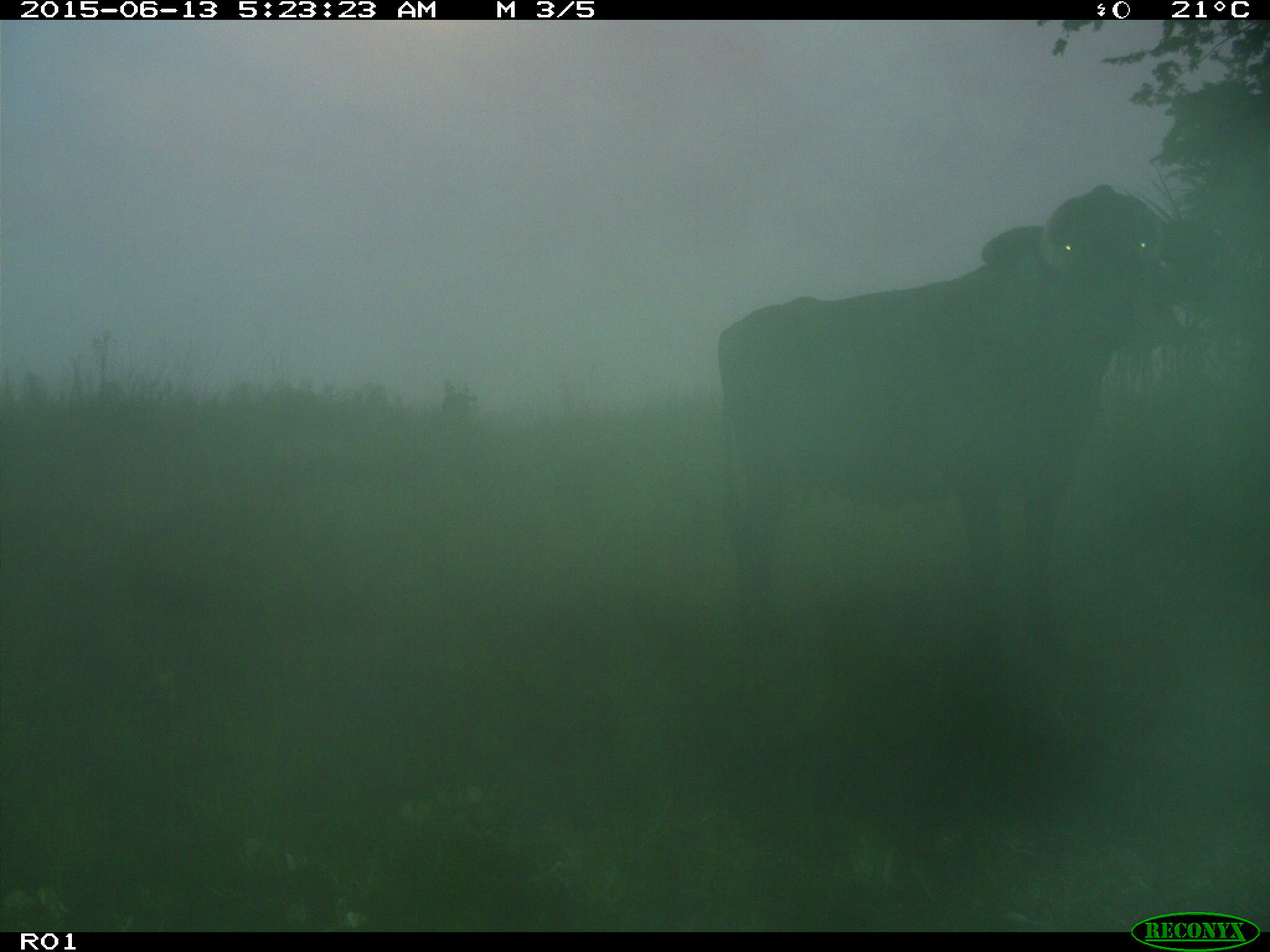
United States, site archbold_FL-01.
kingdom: Animalia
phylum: Chordata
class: Mammalia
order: Artiodactyla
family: Bovidae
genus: Bos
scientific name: Bos taurus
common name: domestic cow